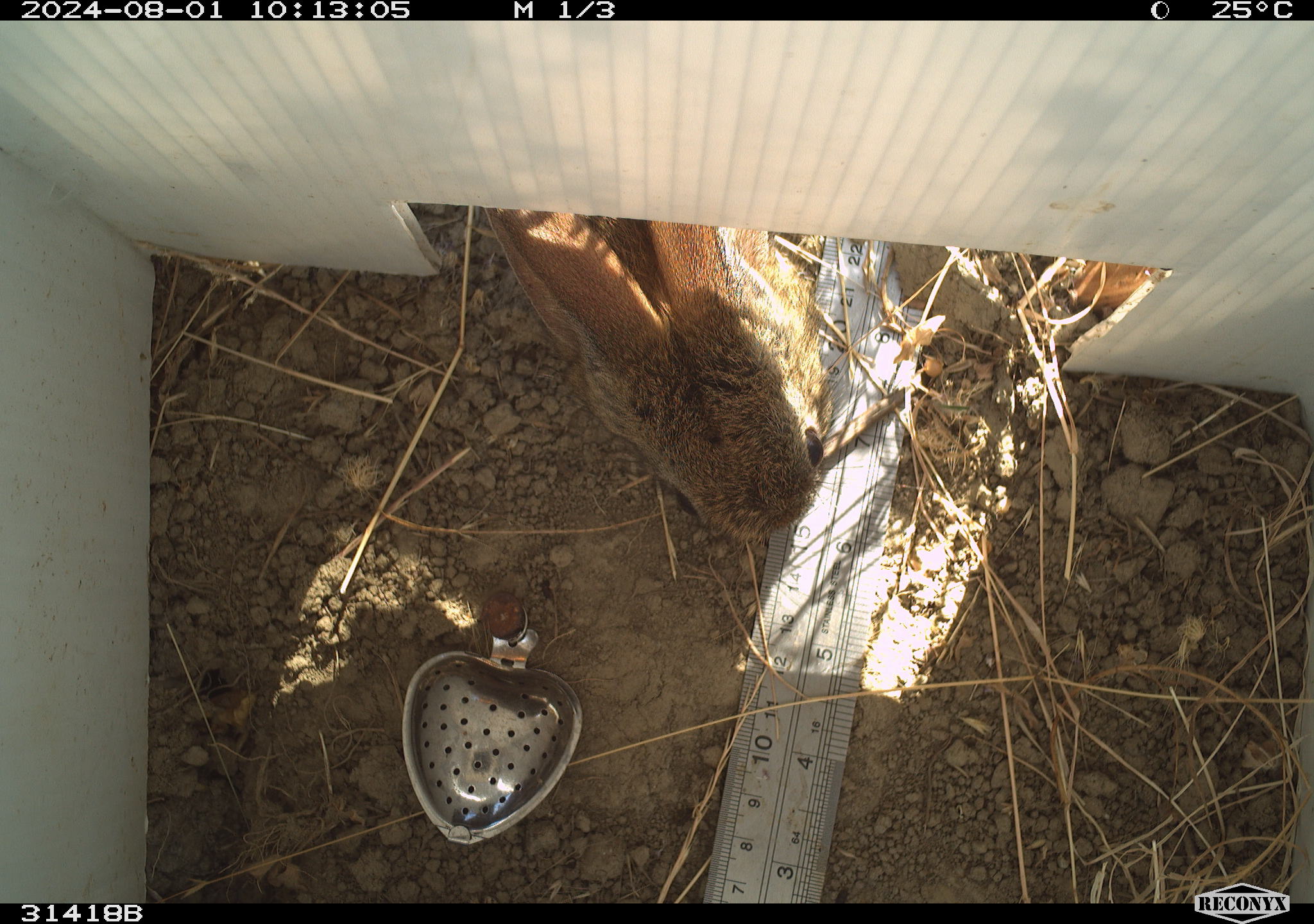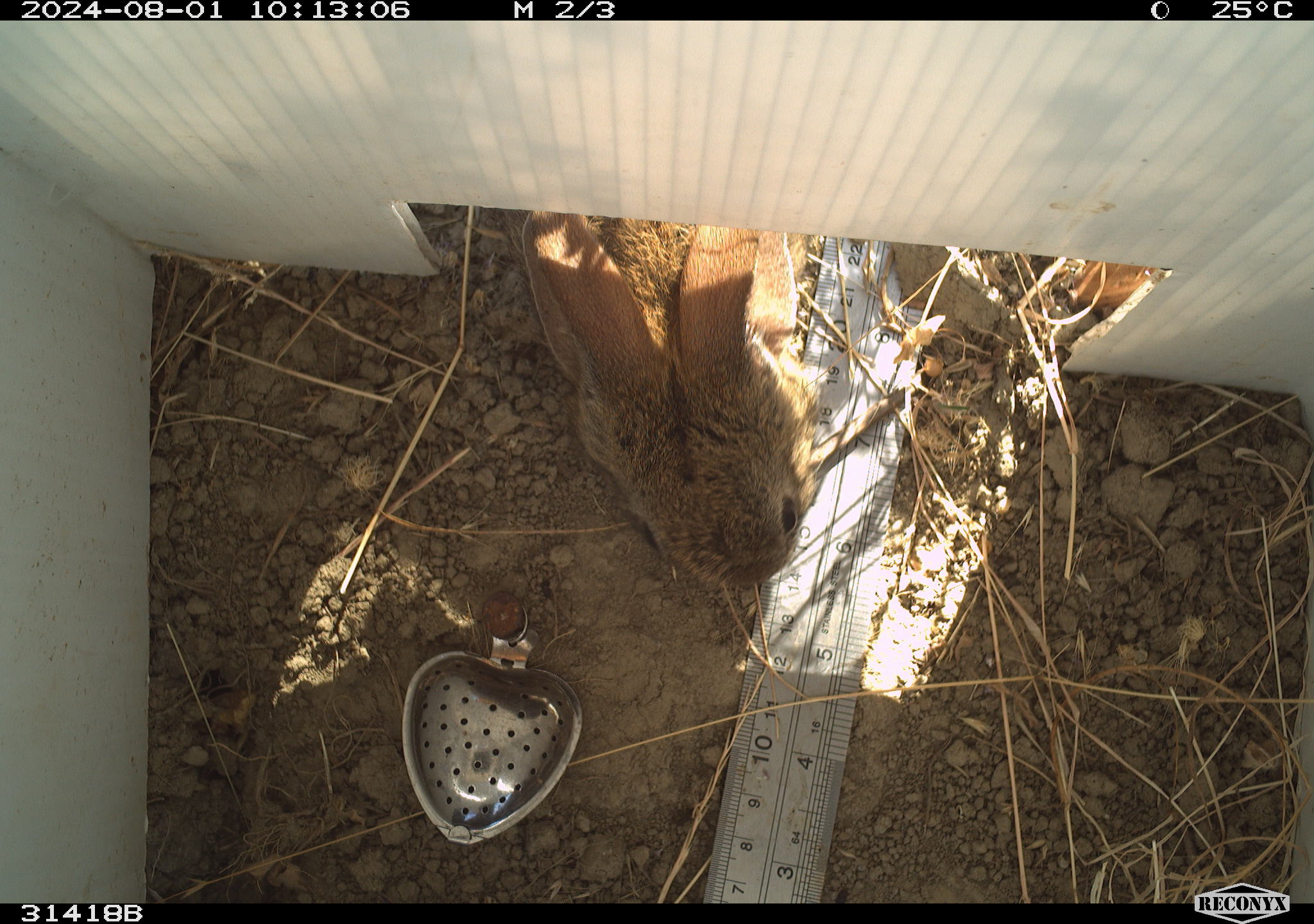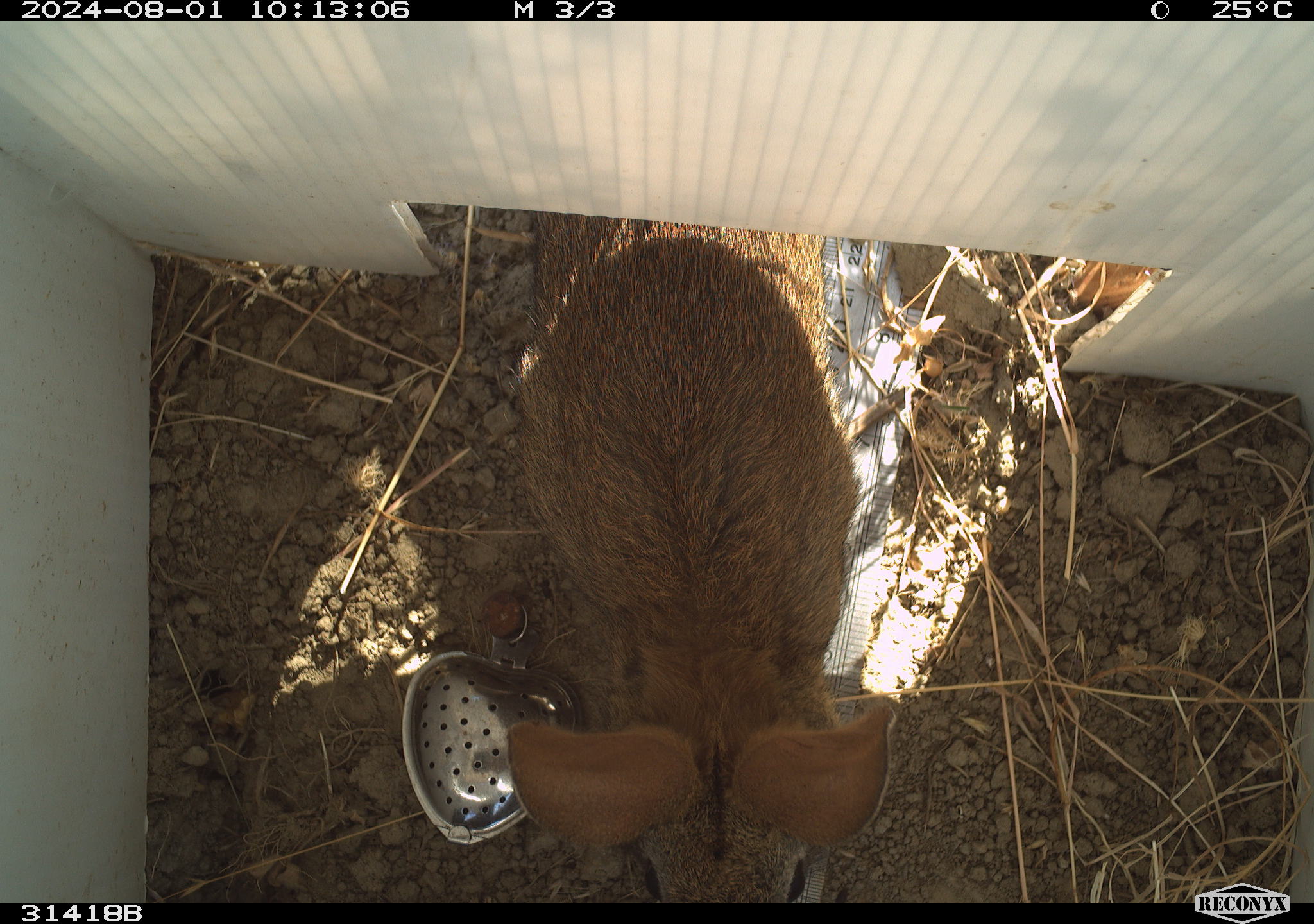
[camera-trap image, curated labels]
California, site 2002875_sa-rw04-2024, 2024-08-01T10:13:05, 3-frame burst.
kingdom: Animalia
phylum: Chordata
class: Mammalia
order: Lagomorpha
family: Leporidae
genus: Sylvilagus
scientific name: Sylvilagus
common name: cottontail rabbits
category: sylvilagus species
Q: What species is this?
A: Sylvilagus species (cottontail rabbits) (Sylvilagus).